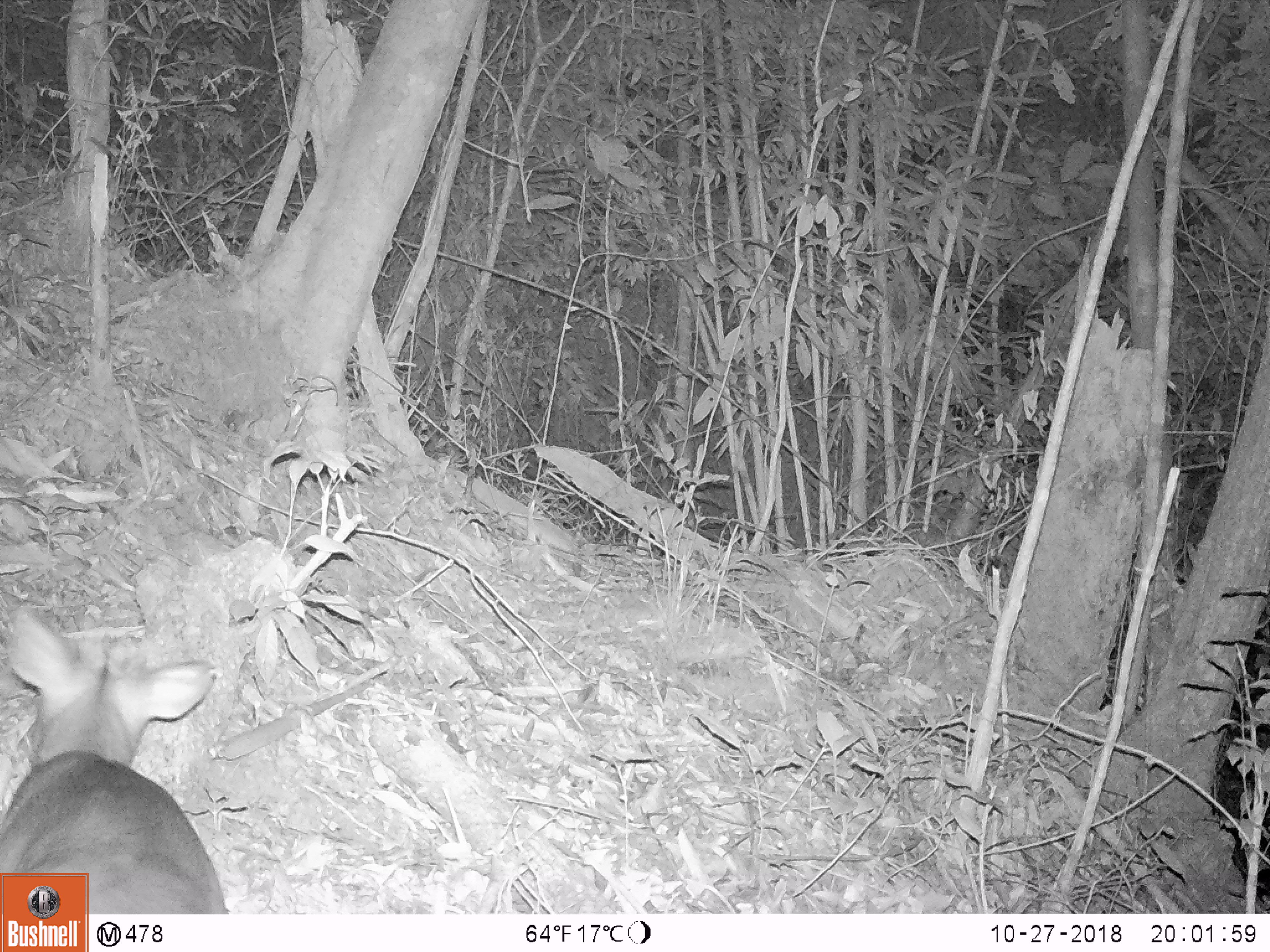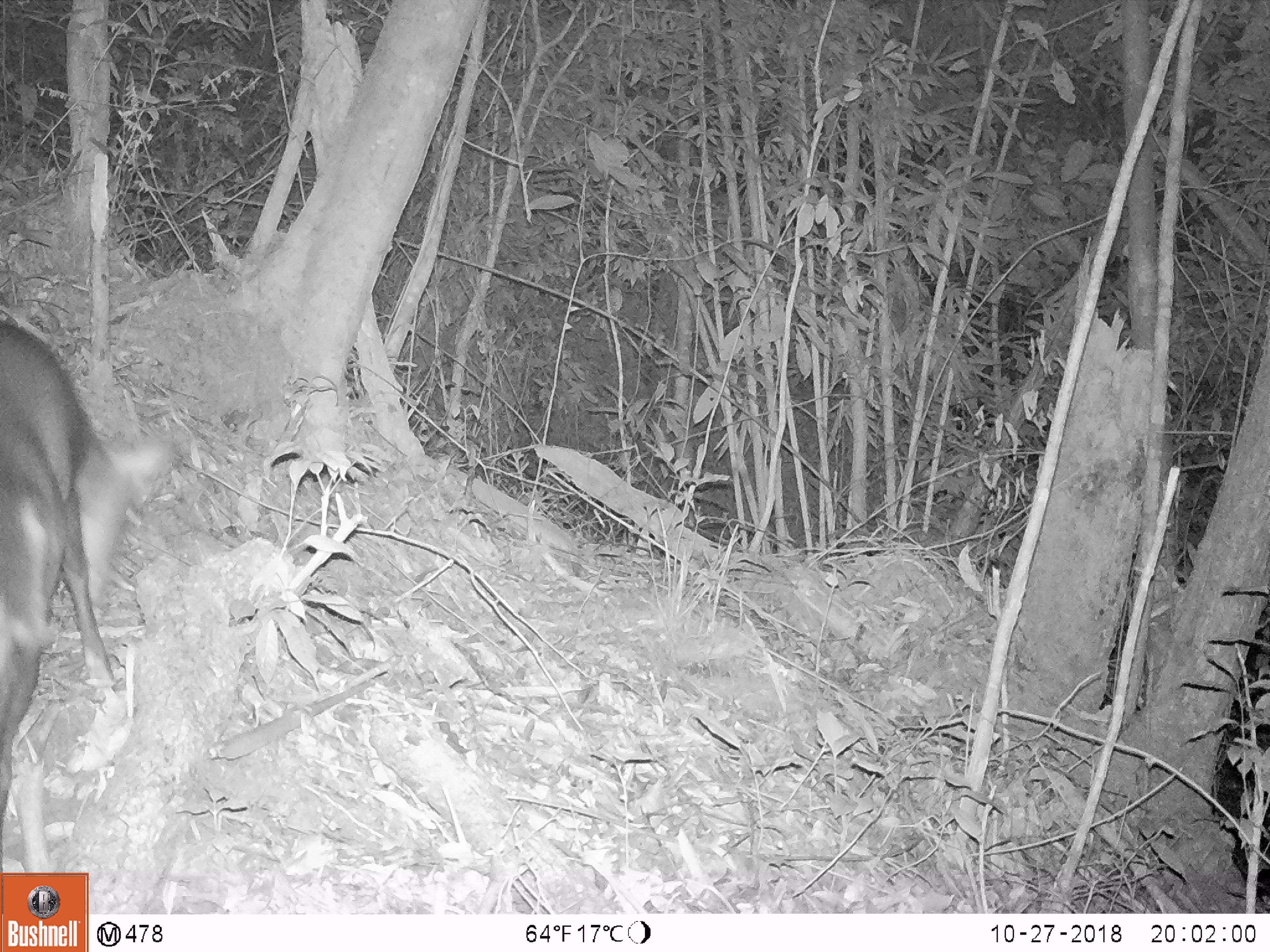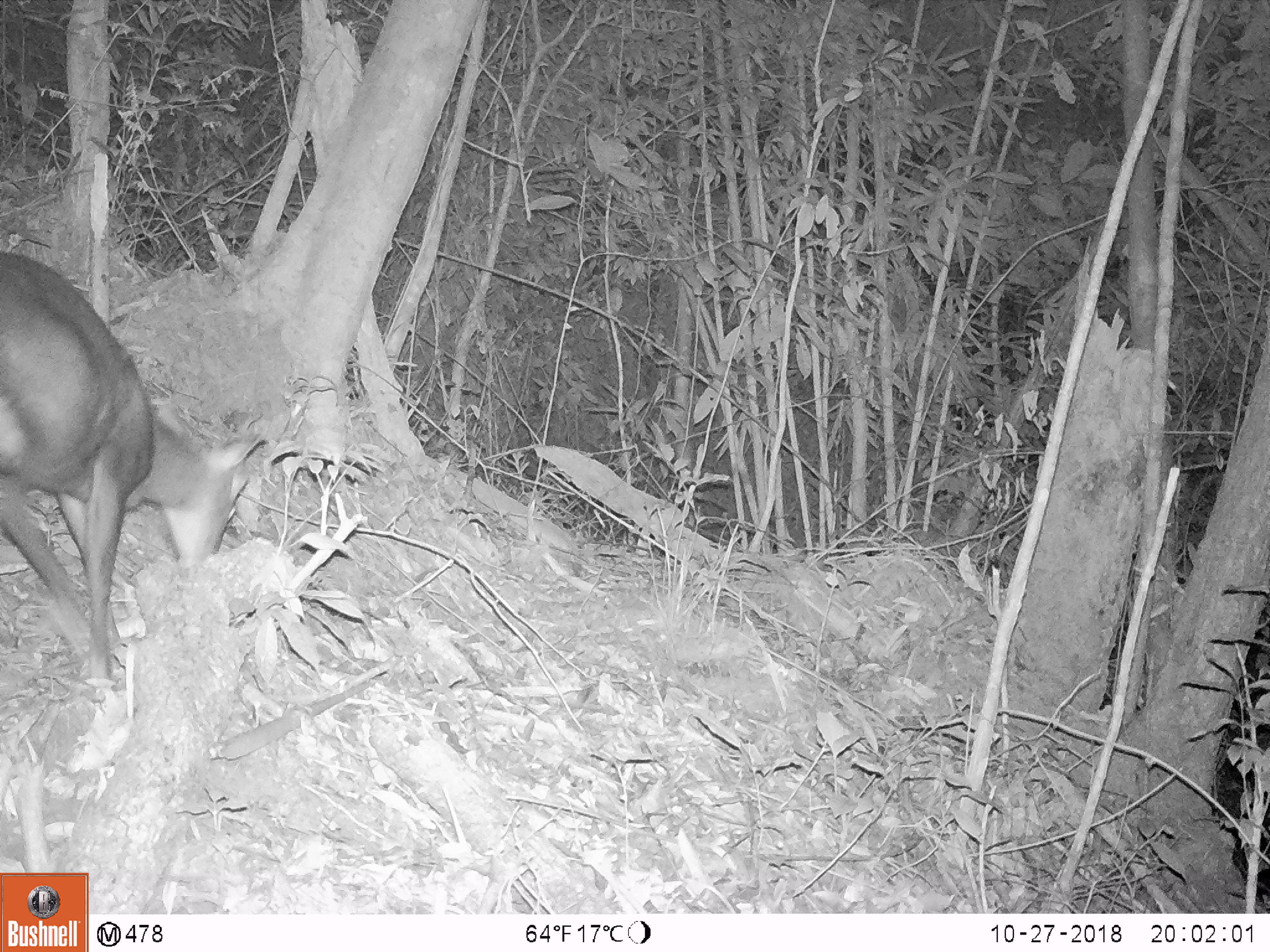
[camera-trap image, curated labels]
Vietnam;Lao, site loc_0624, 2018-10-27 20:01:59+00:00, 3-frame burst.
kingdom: Animalia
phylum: Chordata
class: Mammalia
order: Artiodactyla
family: Cervidae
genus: Muntiacus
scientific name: Muntiacus rooseveltorum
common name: roosevelt's muntjac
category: roosevelts muntjac group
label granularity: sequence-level